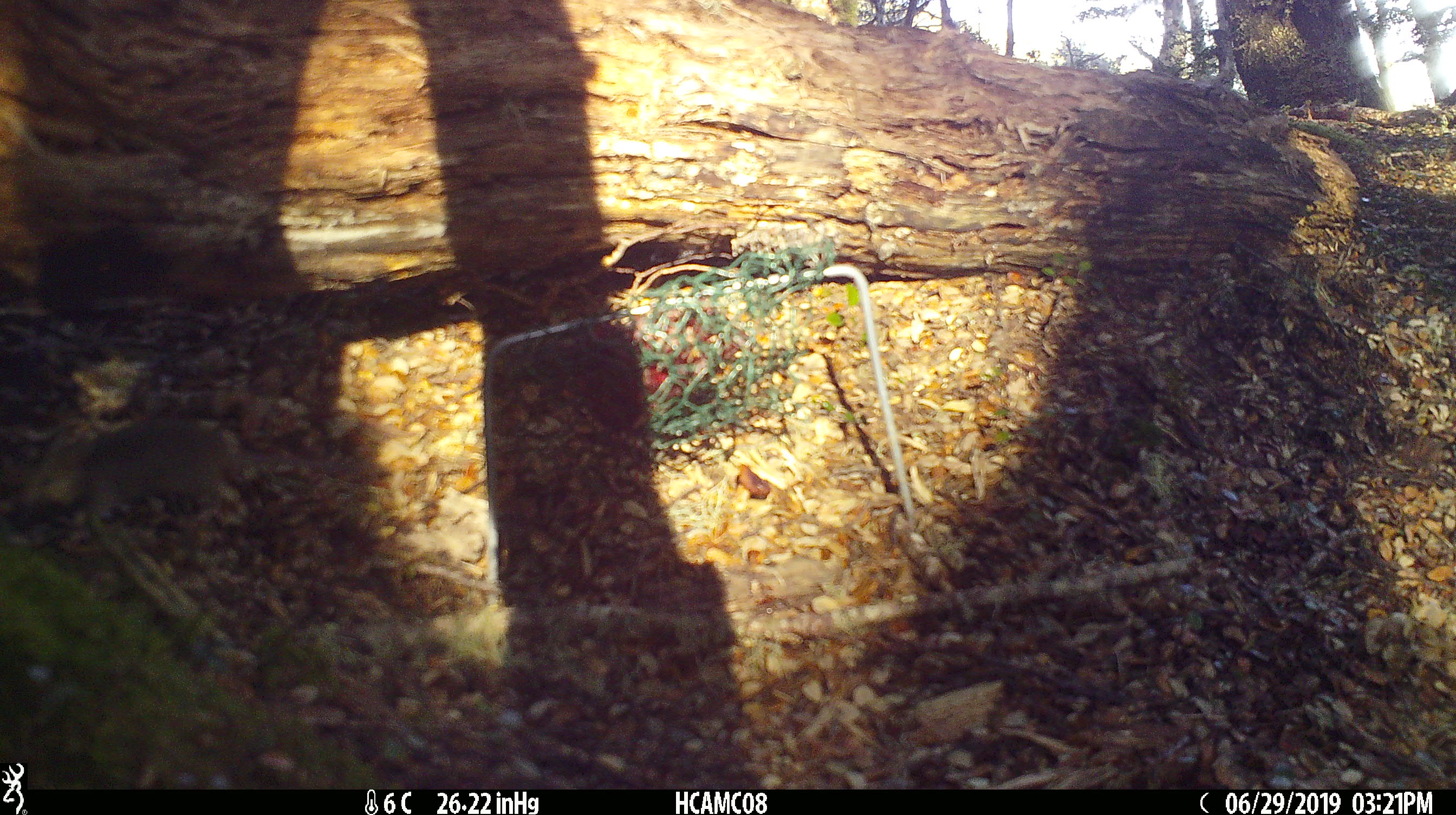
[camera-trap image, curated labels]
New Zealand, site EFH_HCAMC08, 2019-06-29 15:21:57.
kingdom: Animalia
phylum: Chordata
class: Mammalia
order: Rodentia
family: Muridae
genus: Mus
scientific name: Mus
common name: mouse